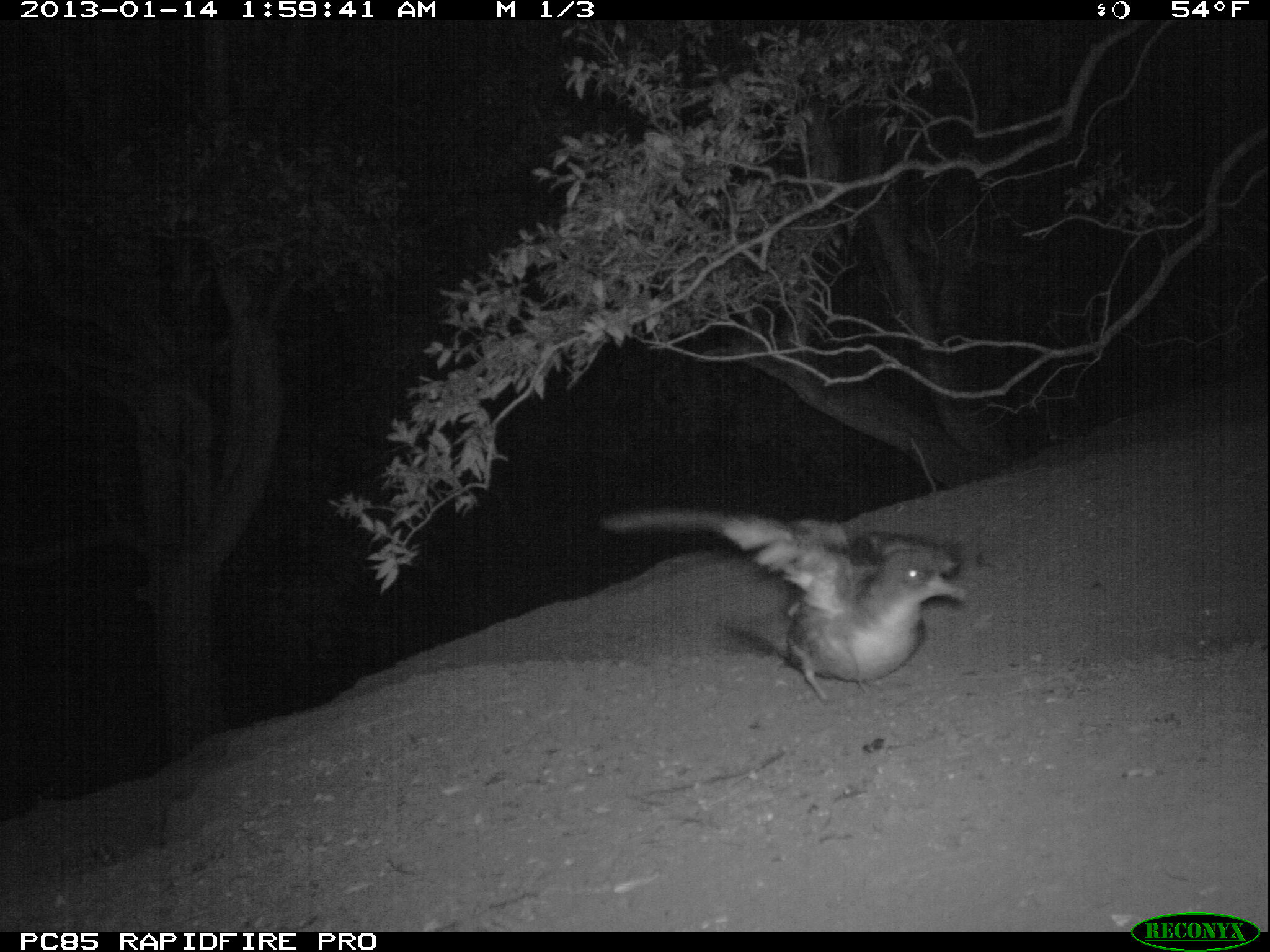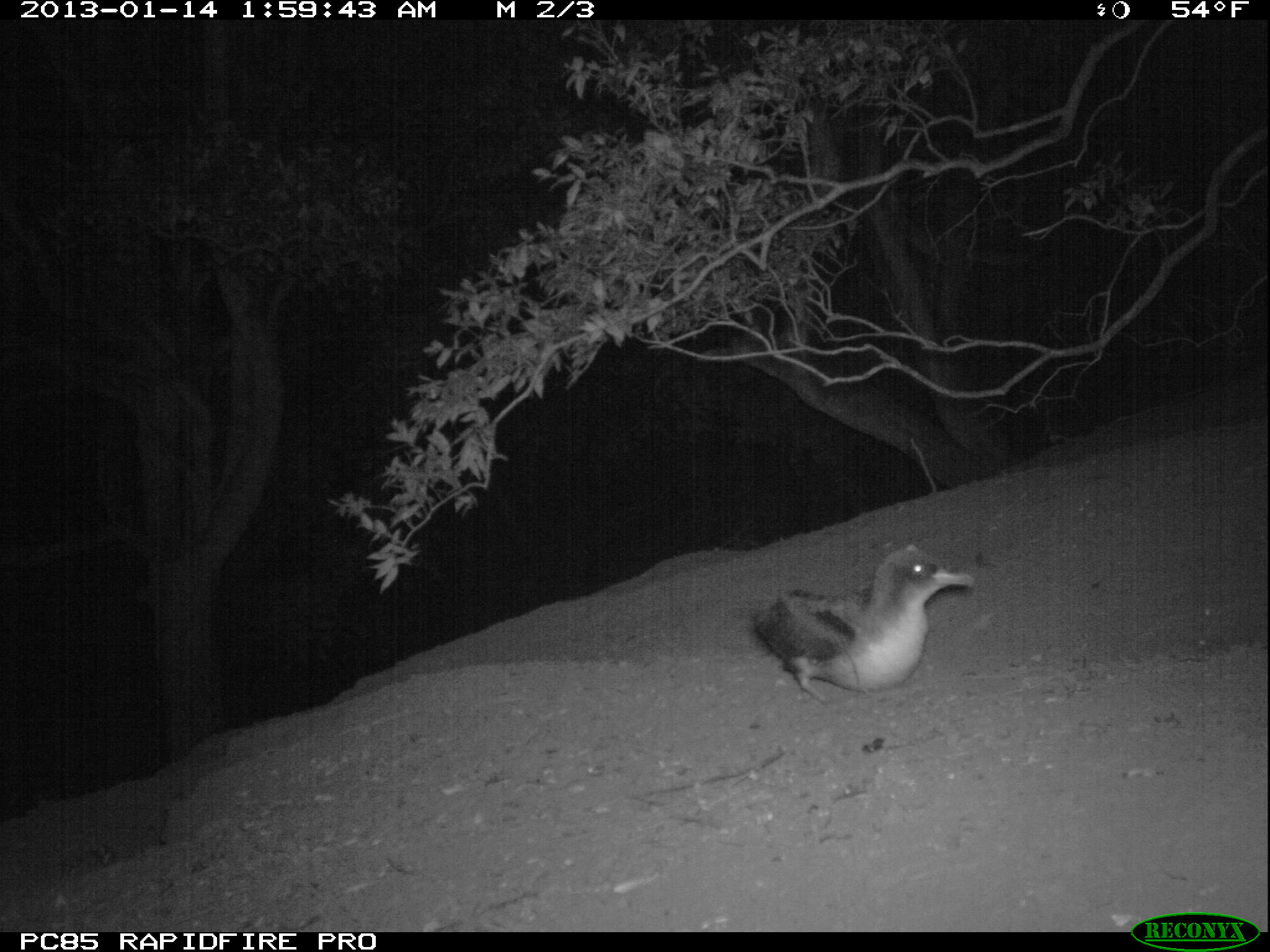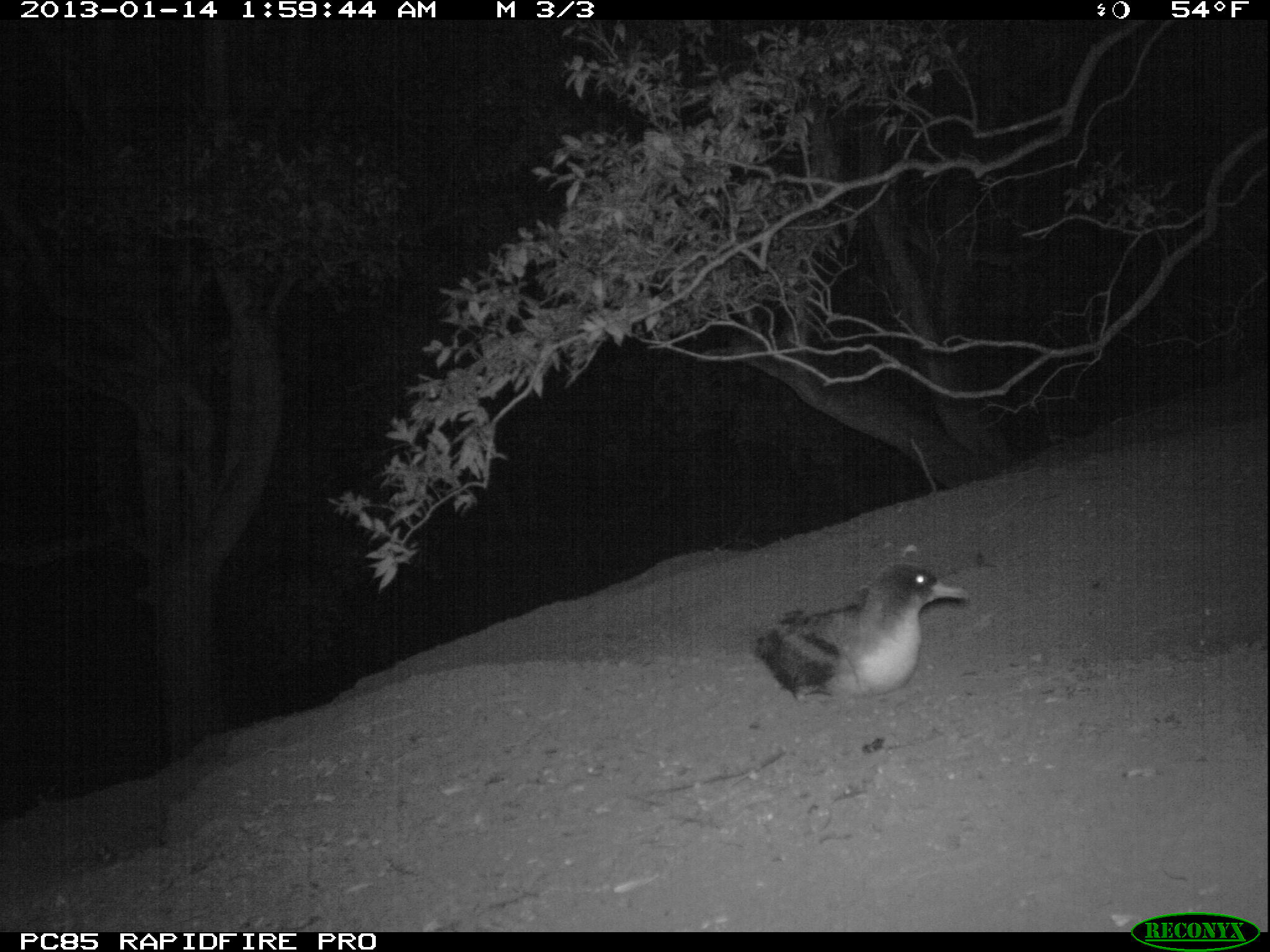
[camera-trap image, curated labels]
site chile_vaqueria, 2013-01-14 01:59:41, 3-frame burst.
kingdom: Animalia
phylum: Chordata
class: Aves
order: Procellariiformes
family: Procellariidae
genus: Calonectris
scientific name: Calonectris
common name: shearwater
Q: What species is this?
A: Shearwater (Calonectris).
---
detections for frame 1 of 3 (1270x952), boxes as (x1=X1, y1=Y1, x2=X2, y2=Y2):
shearwater: (x1=598, y1=497, x2=970, y2=706)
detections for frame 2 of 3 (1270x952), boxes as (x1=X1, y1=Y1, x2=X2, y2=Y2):
shearwater: (x1=745, y1=542, x2=977, y2=705)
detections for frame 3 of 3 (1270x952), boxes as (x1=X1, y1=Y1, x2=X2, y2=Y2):
shearwater: (x1=748, y1=560, x2=972, y2=705)